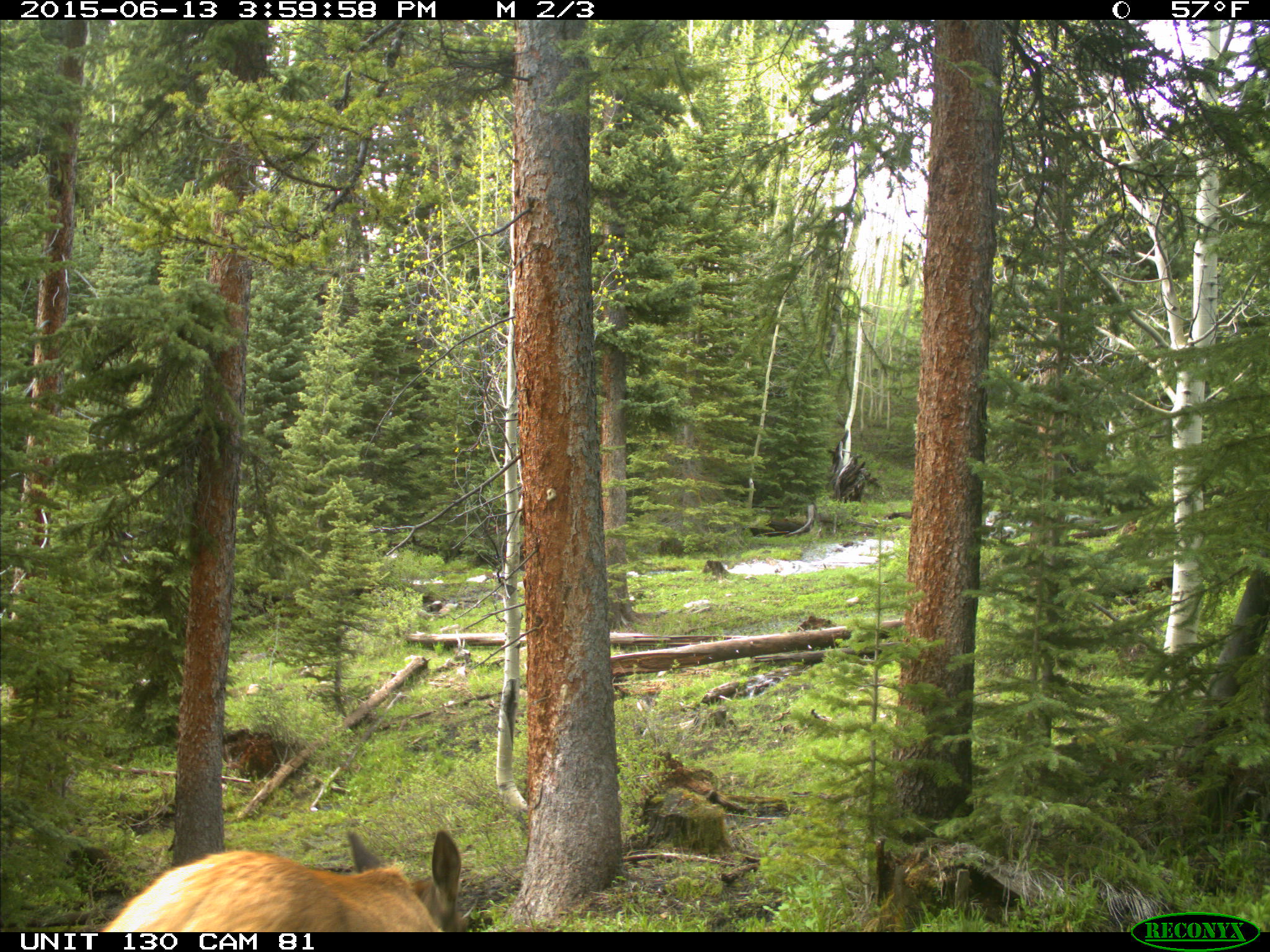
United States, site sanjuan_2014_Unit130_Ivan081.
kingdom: Animalia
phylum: Chordata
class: Mammalia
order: Artiodactyla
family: Cervidae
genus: Cervus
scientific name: Cervus elaphus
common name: red deer